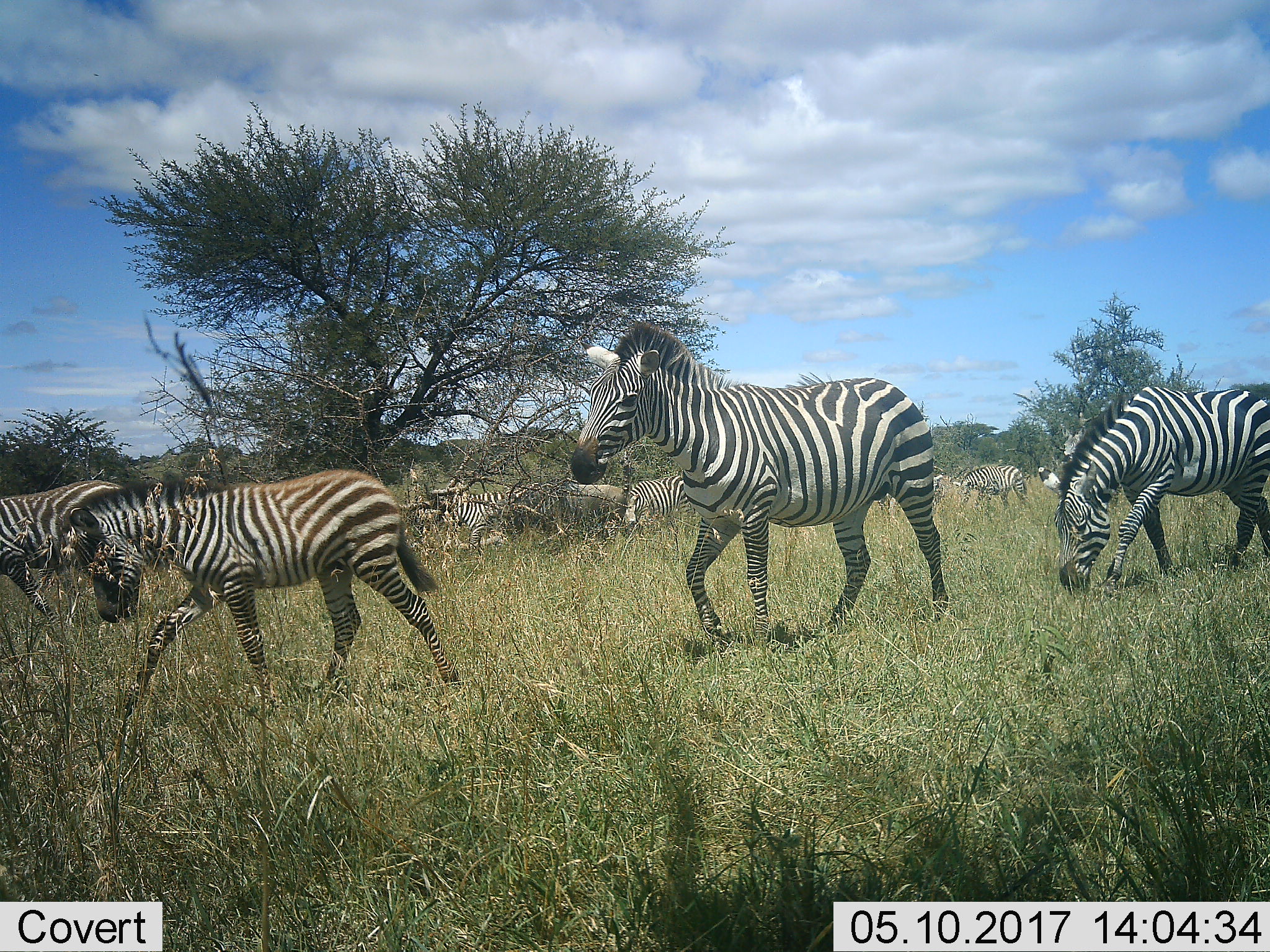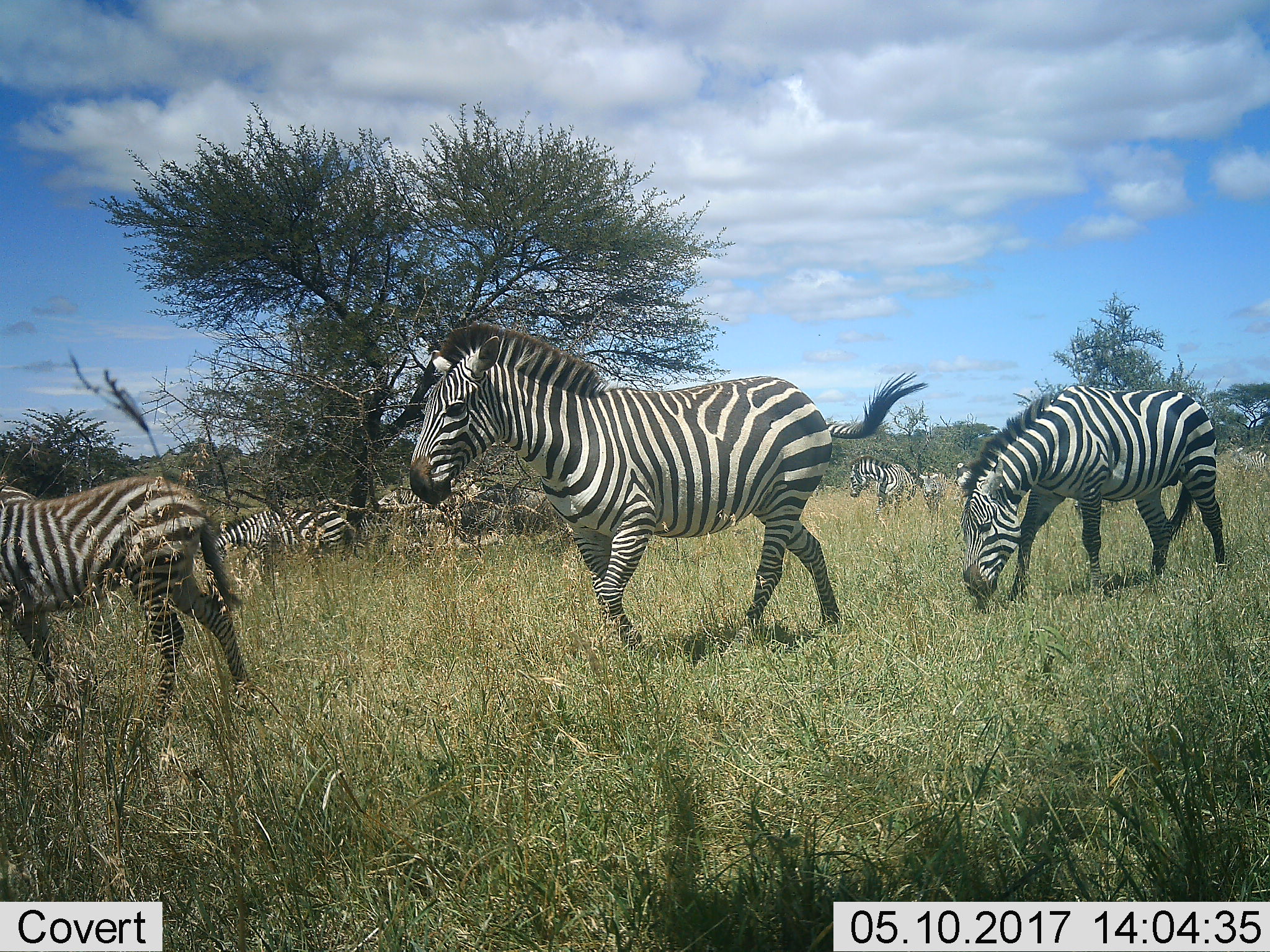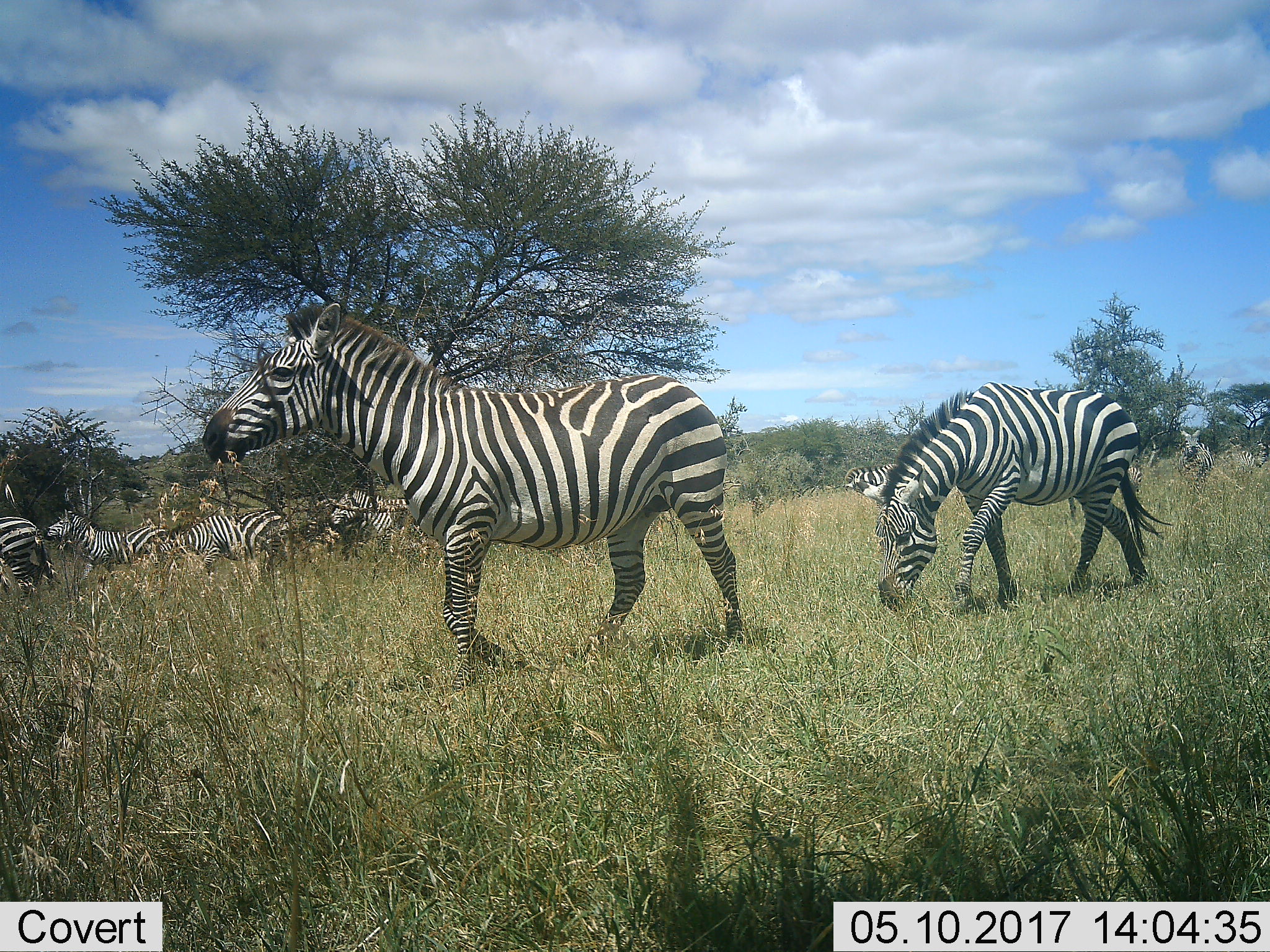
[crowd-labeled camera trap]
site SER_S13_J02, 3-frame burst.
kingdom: Animalia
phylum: Chordata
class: Mammalia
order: Perissodactyla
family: Equidae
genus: Equus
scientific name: Equus quagga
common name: plains zebra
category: zebraplains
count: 11-50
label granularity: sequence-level